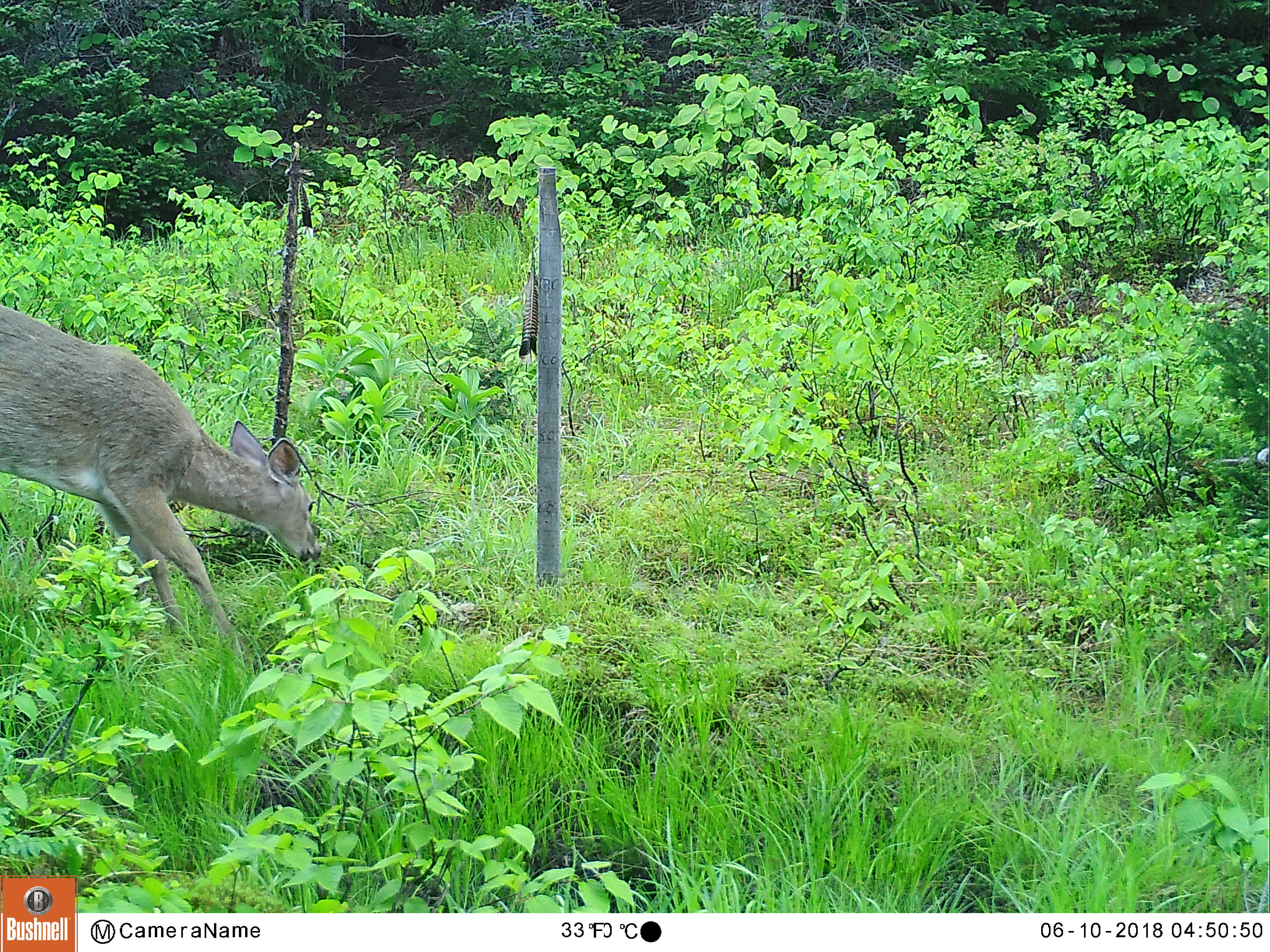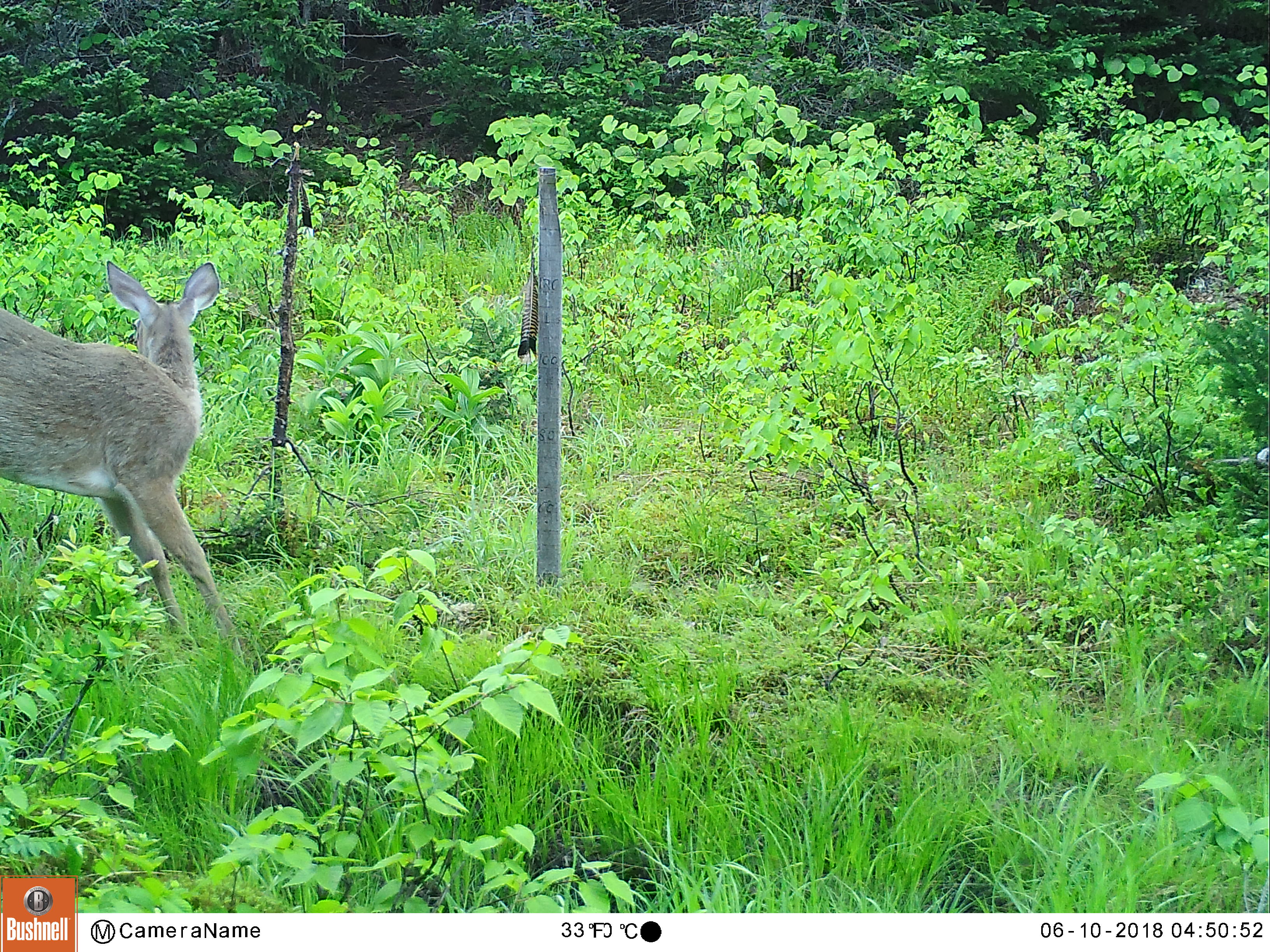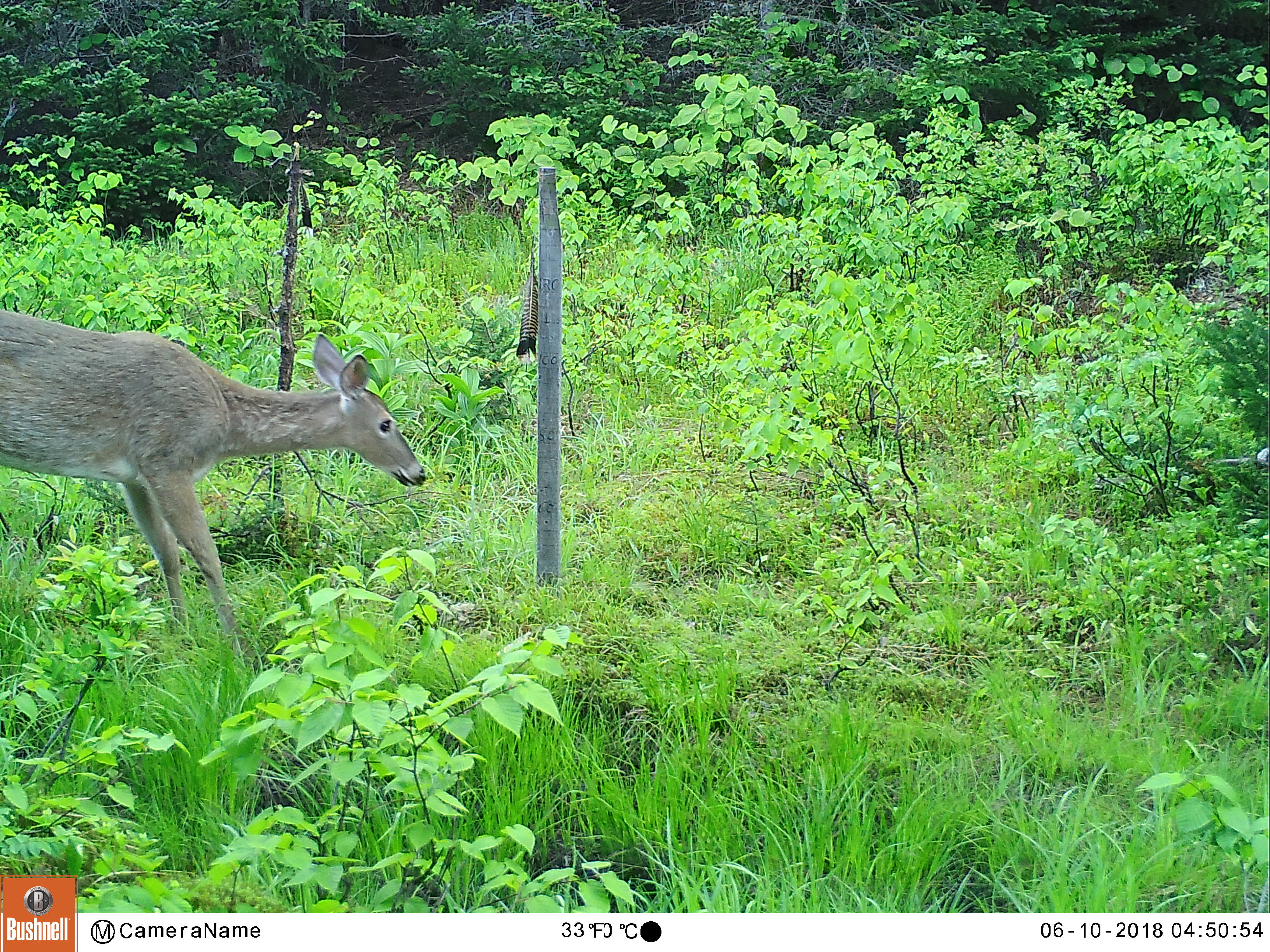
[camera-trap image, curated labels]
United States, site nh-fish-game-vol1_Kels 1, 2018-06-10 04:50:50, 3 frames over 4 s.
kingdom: Animalia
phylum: Chordata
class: Mammalia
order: Artiodactyla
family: Cervidae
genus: Odocoileus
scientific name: Odocoileus virginianus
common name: white-tailed deer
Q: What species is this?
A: White-tailed deer (Odocoileus virginianus).